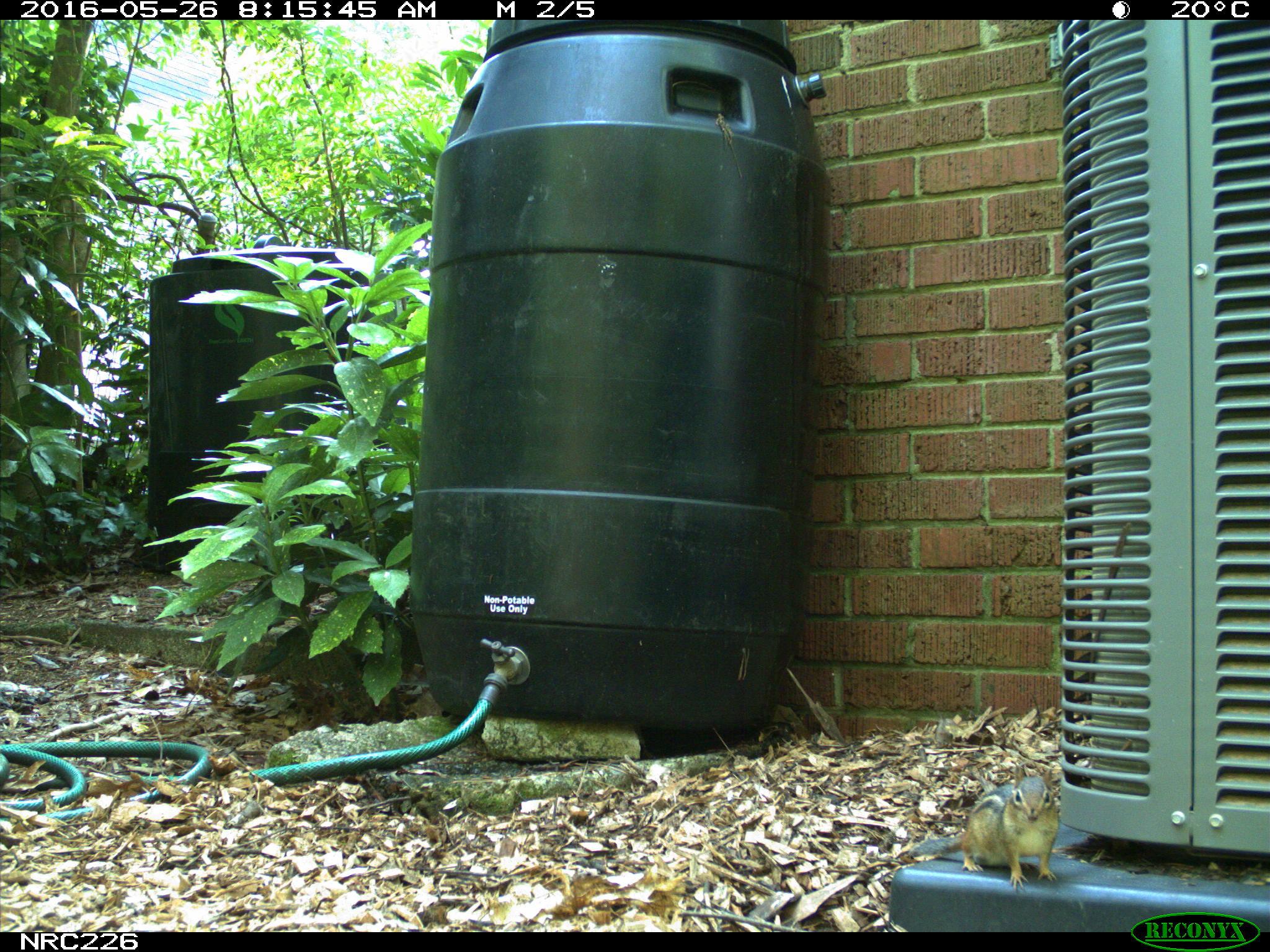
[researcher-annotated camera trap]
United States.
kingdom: Animalia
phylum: Chordata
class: Mammalia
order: Rodentia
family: Sciuridae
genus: Tamias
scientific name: Tamias striatus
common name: eastern chipmunk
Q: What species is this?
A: Eastern Chipmunk (Tamias striatus).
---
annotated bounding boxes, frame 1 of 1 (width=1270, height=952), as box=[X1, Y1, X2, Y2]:
Eastern Chipmunk: box=[899, 770, 1063, 892]